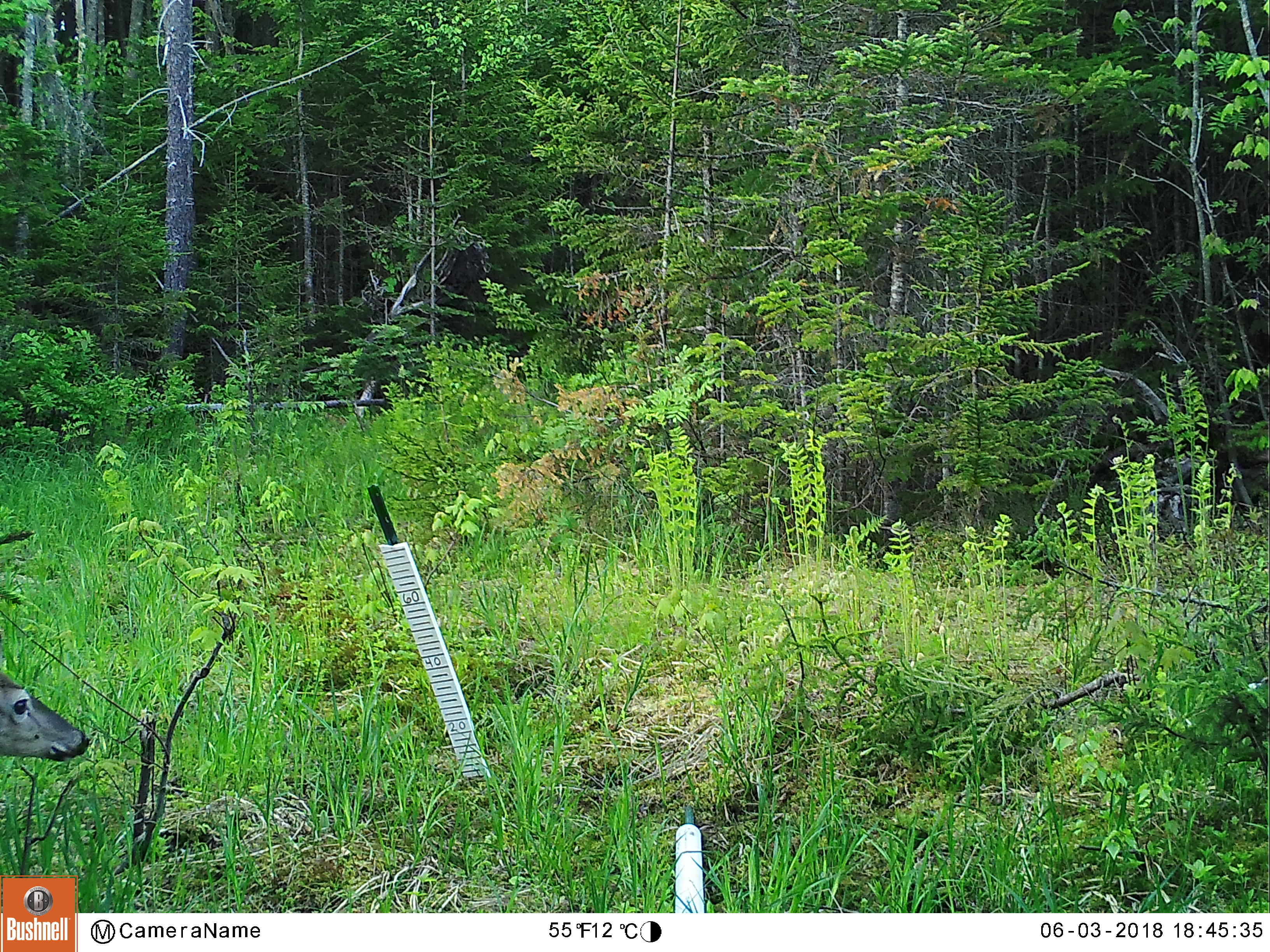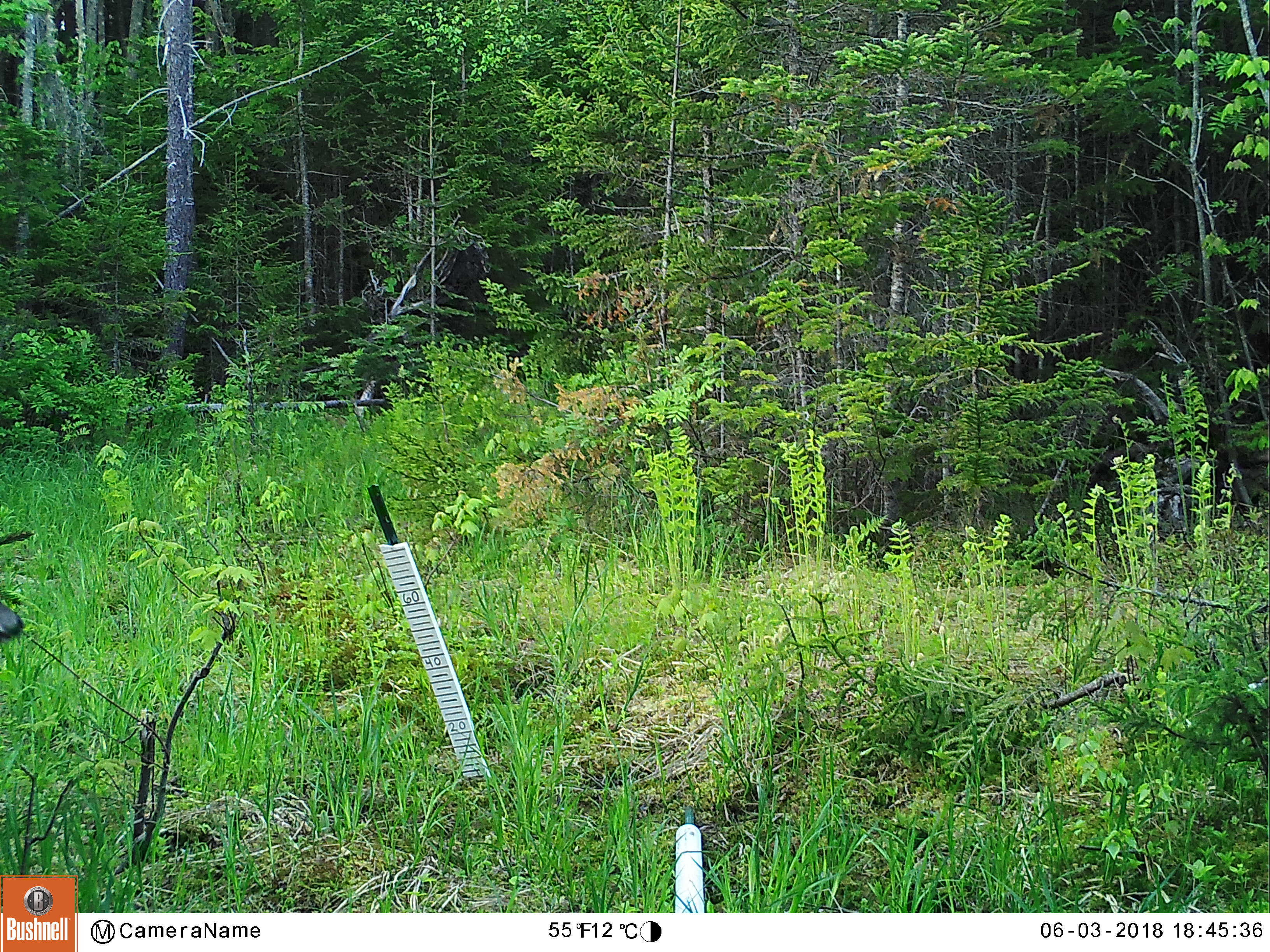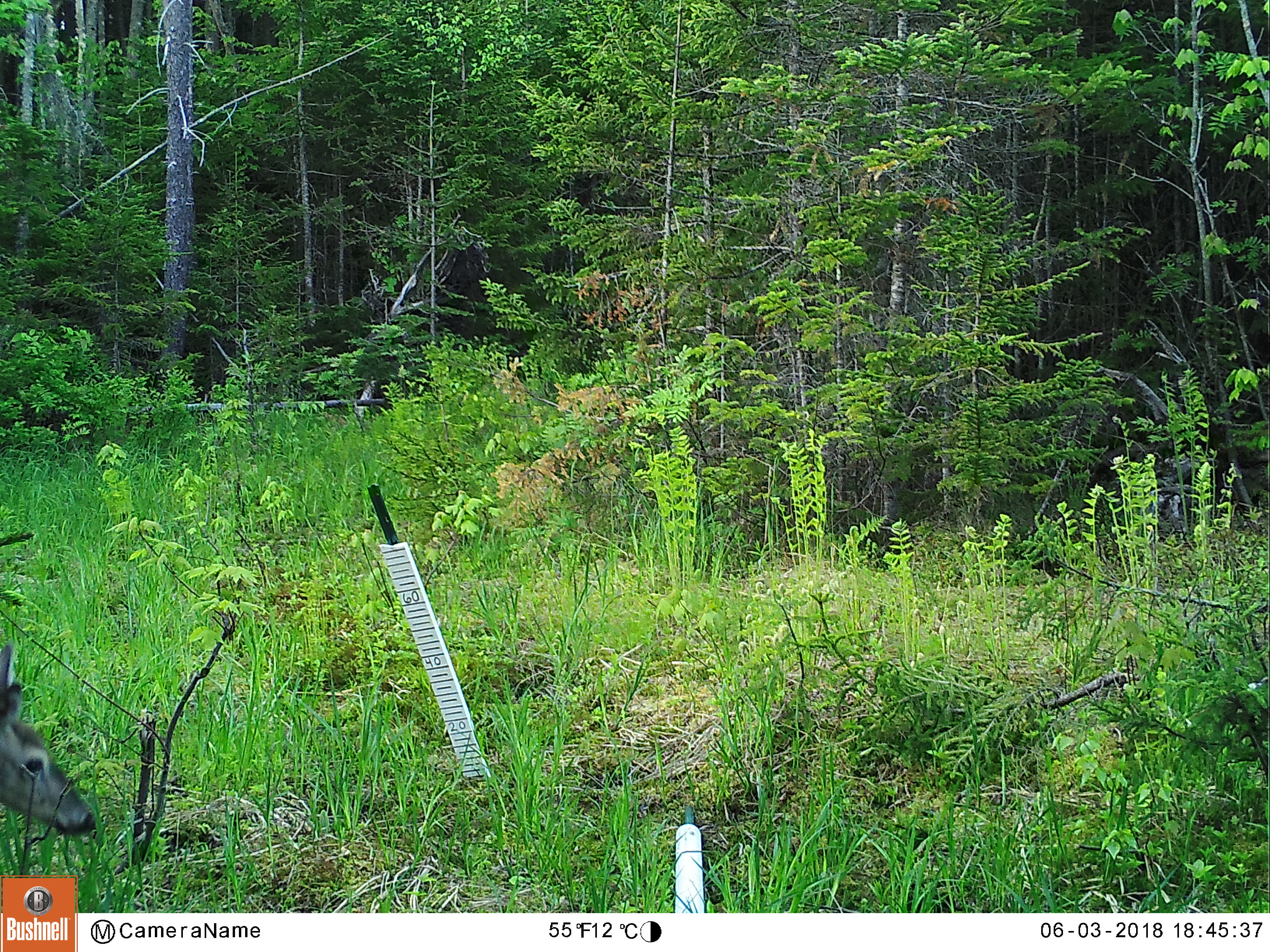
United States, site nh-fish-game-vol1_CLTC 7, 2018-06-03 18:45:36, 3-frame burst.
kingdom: Animalia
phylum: Chordata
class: Mammalia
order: Artiodactyla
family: Cervidae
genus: Odocoileus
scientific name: Odocoileus virginianus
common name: white-tailed deer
White-tailed deer (Odocoileus virginianus).